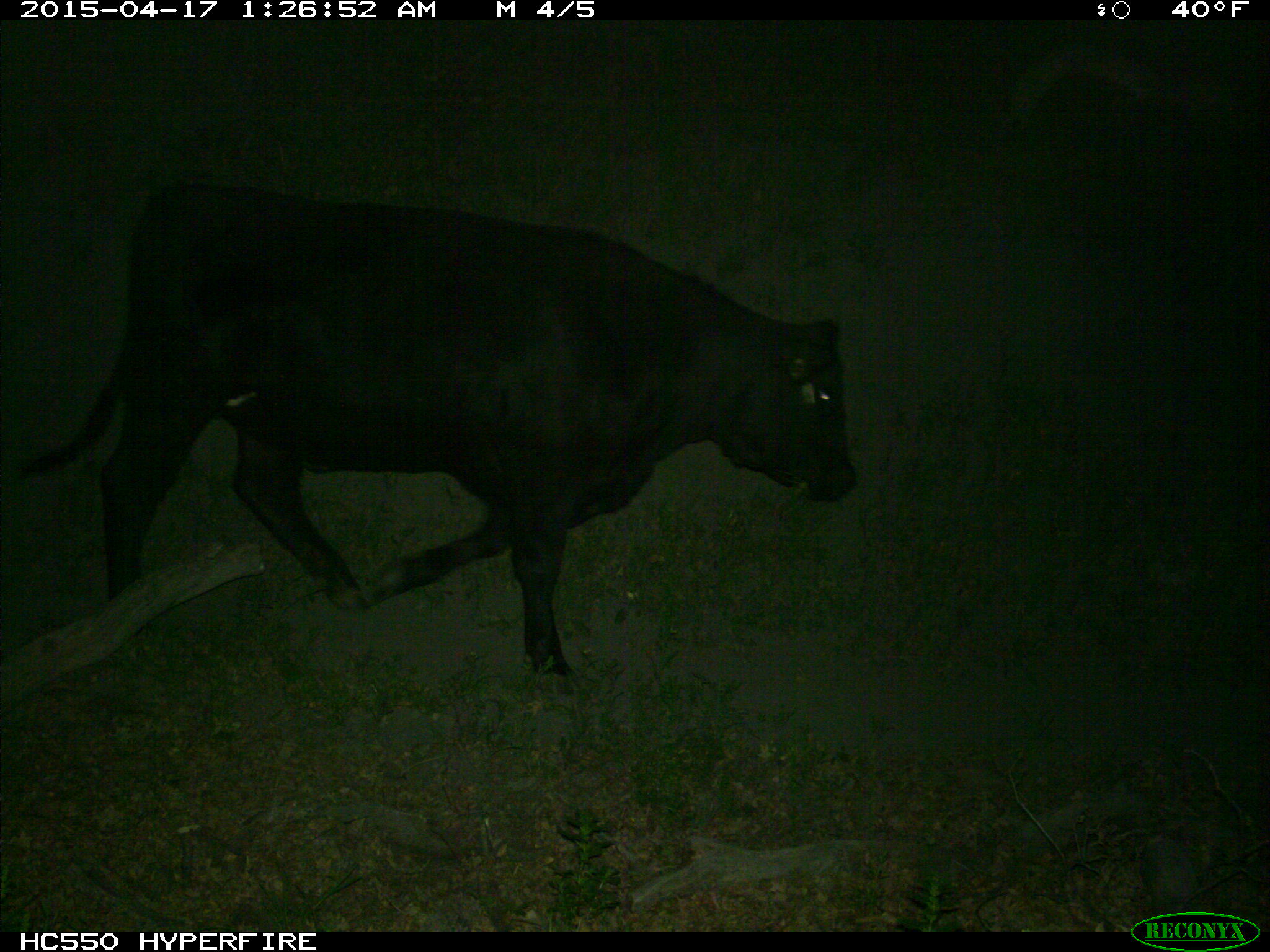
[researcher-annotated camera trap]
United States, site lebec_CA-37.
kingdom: Animalia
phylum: Chordata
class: Mammalia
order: Artiodactyla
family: Bovidae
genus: Bos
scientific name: Bos taurus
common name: domestic cow